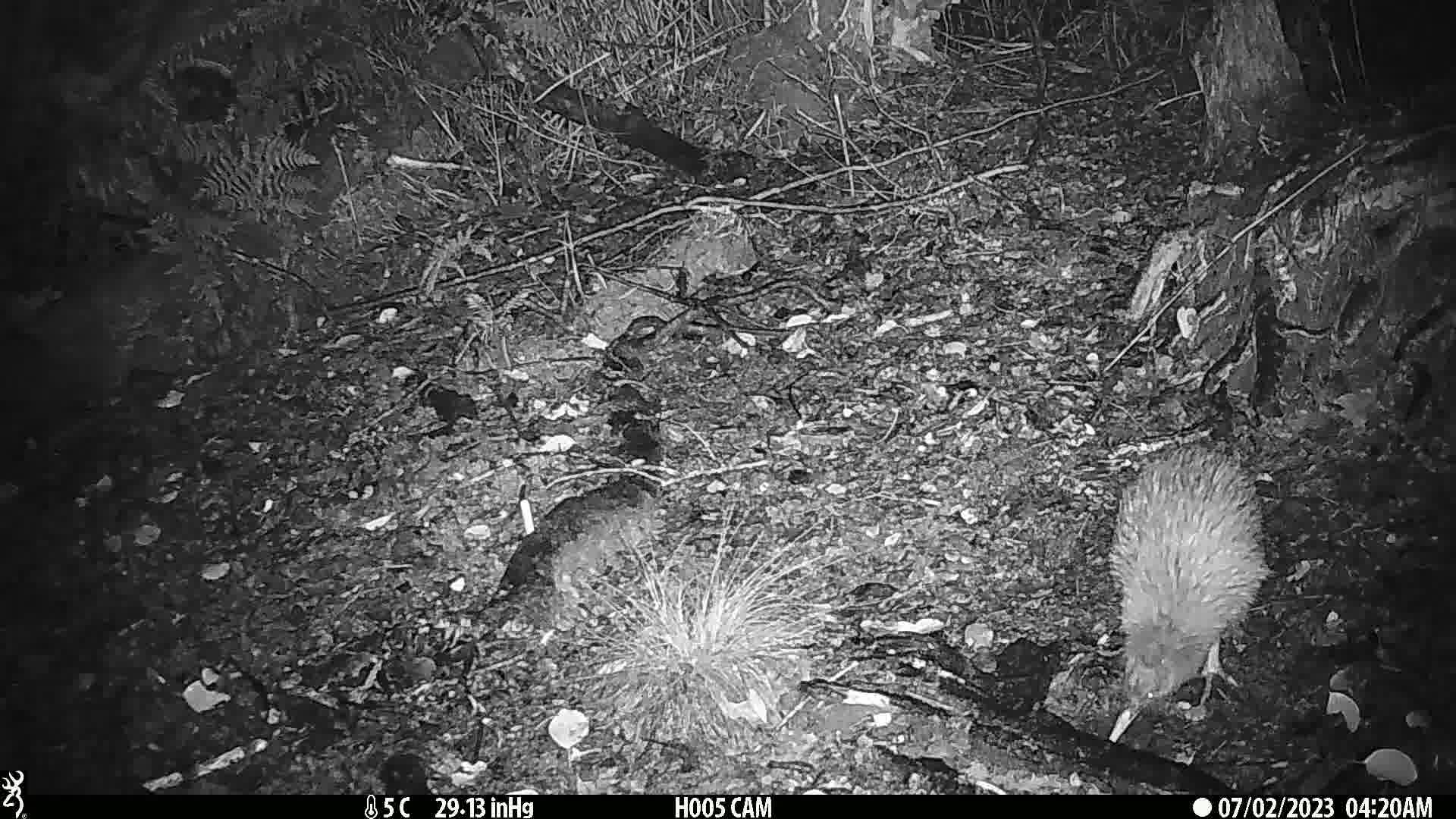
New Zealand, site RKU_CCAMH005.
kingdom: Animalia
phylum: Chordata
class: Aves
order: Apterygiformes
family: Apterygidae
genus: Apteryx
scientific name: Apteryx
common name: kiwi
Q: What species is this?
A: Kiwi (Apteryx).